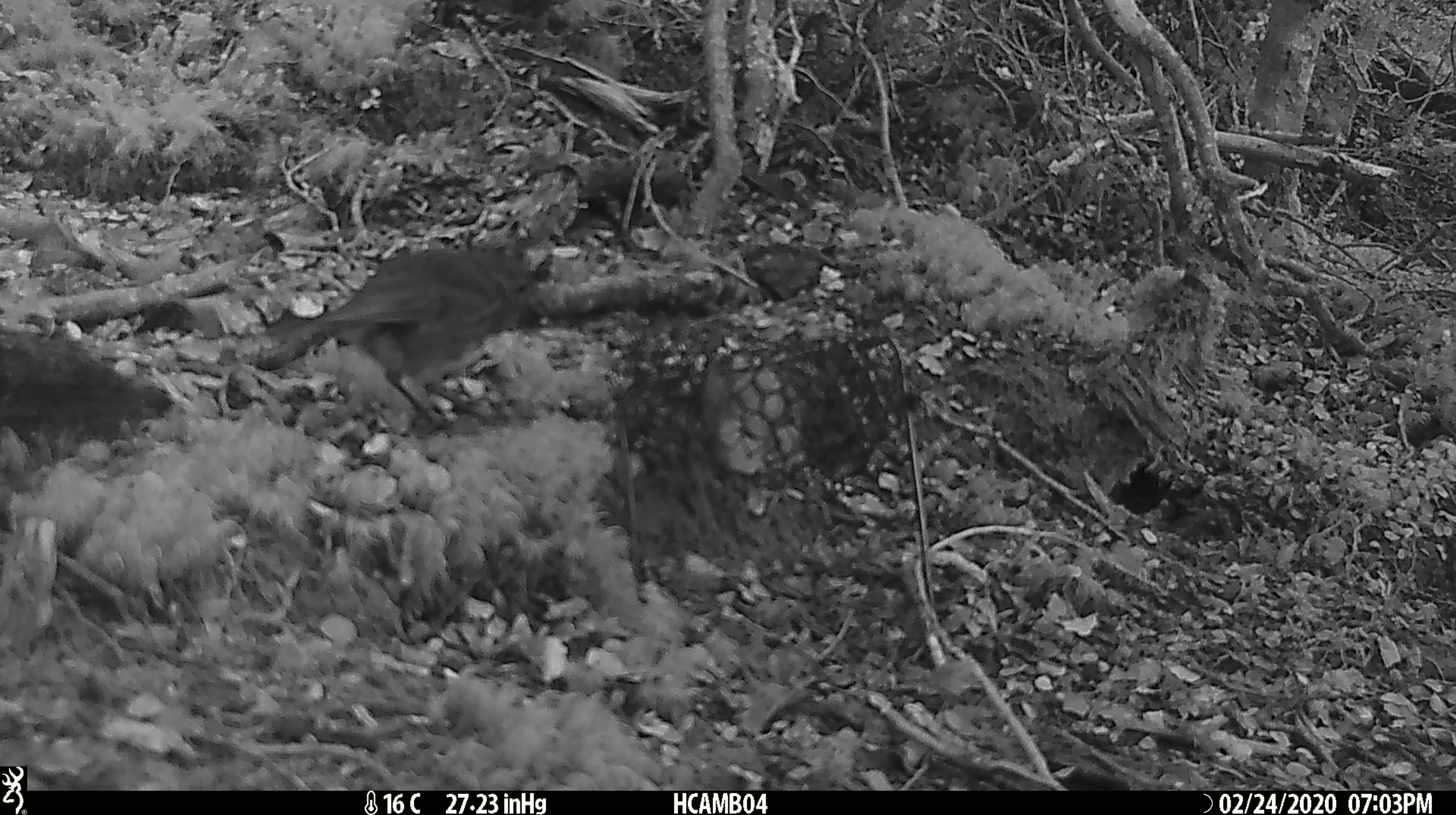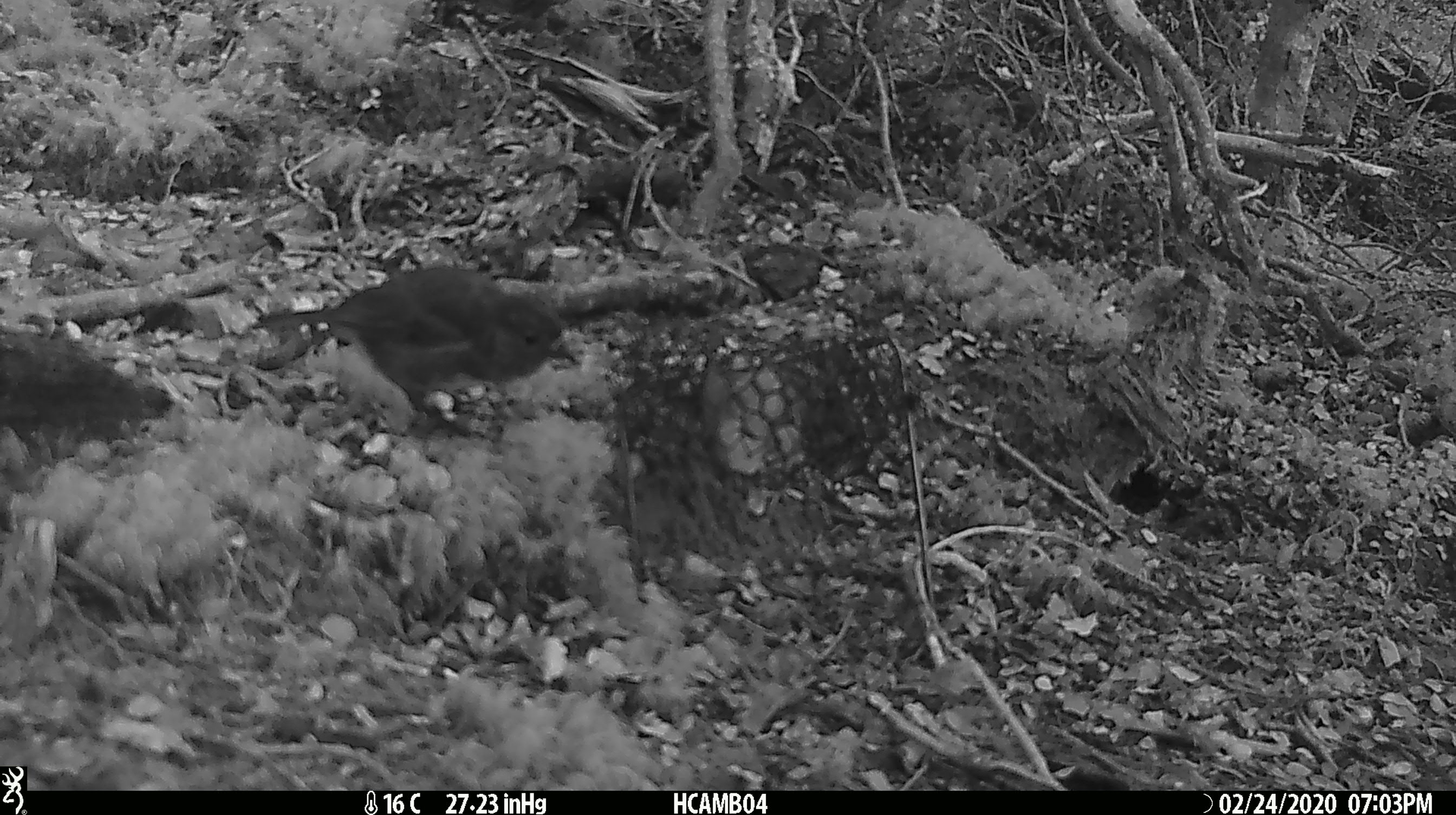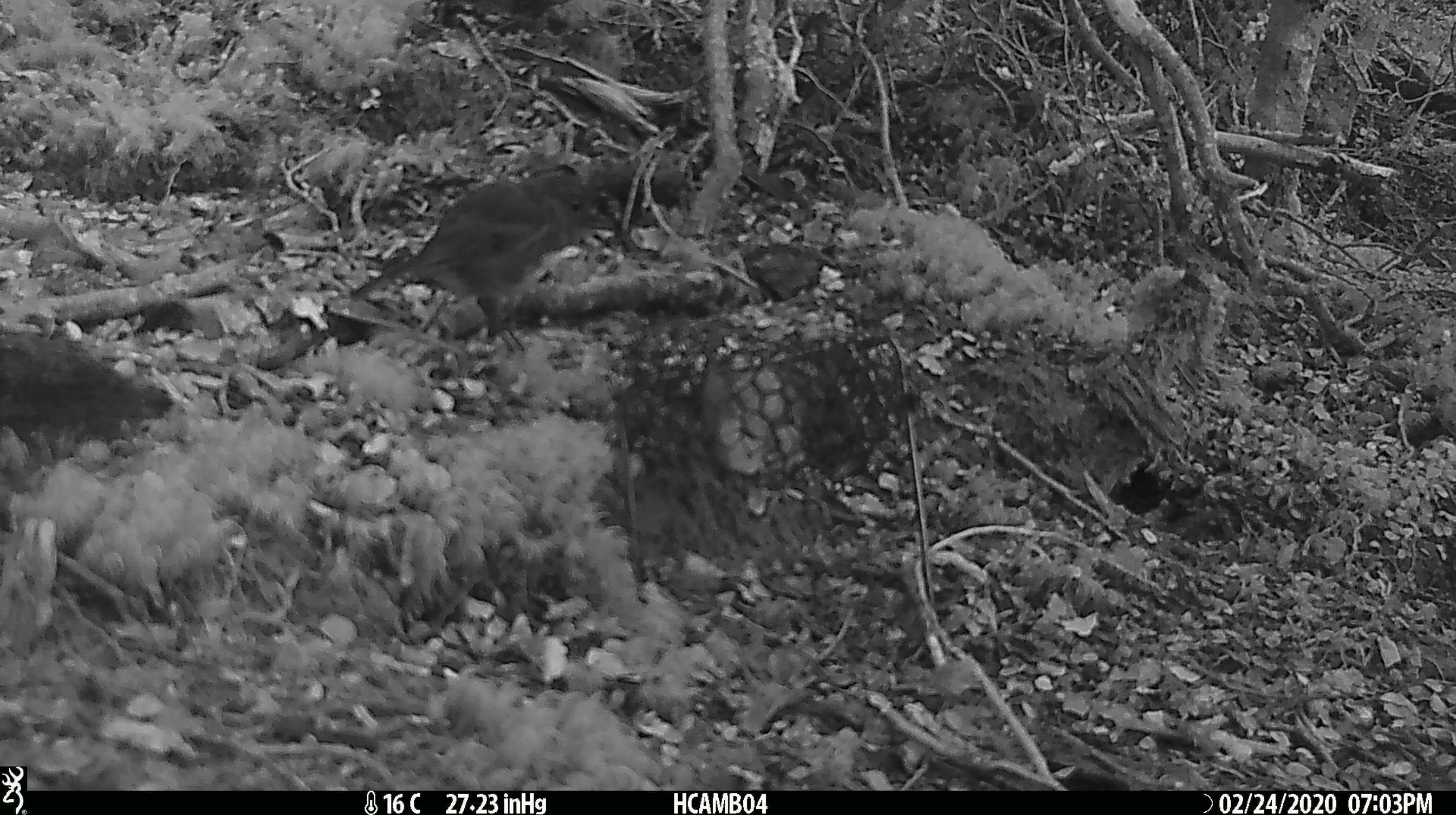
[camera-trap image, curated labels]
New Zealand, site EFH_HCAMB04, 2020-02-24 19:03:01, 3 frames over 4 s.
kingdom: Animalia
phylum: Chordata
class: Aves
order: Passeriformes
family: Petroicidae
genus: Petroica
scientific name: Petroica australis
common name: new zealand robin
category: robin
Robin (new zealand robin) (Petroica australis).